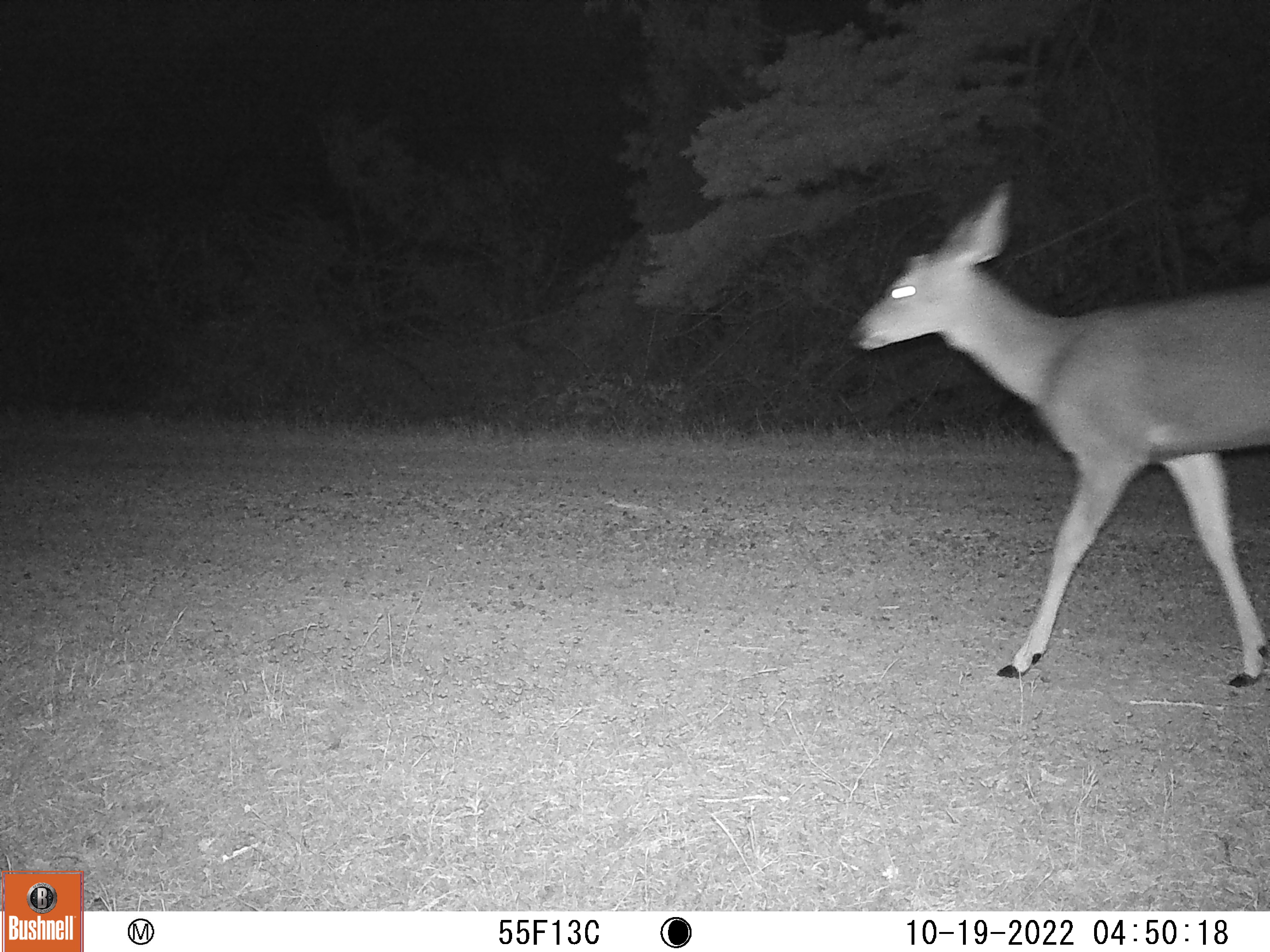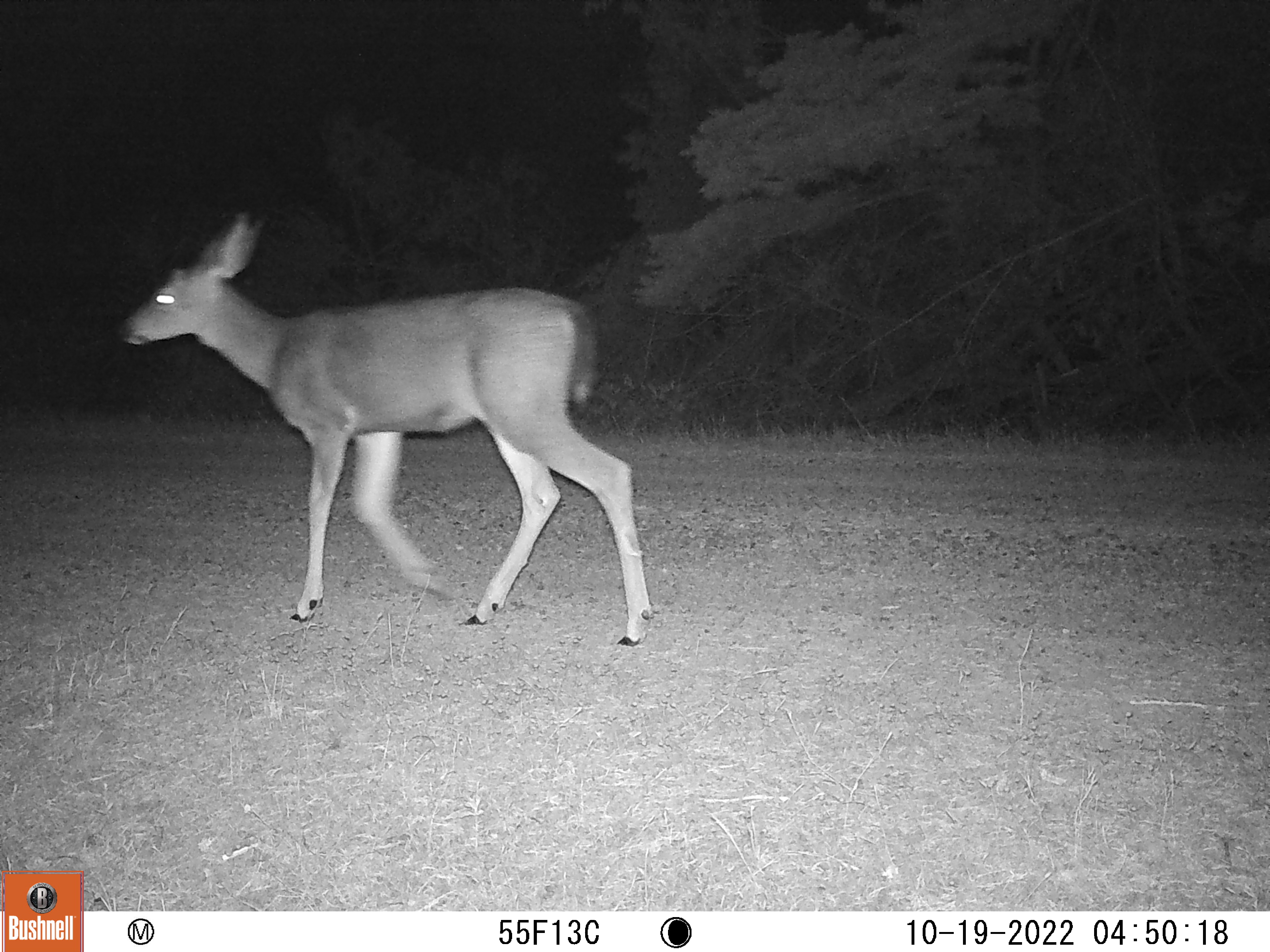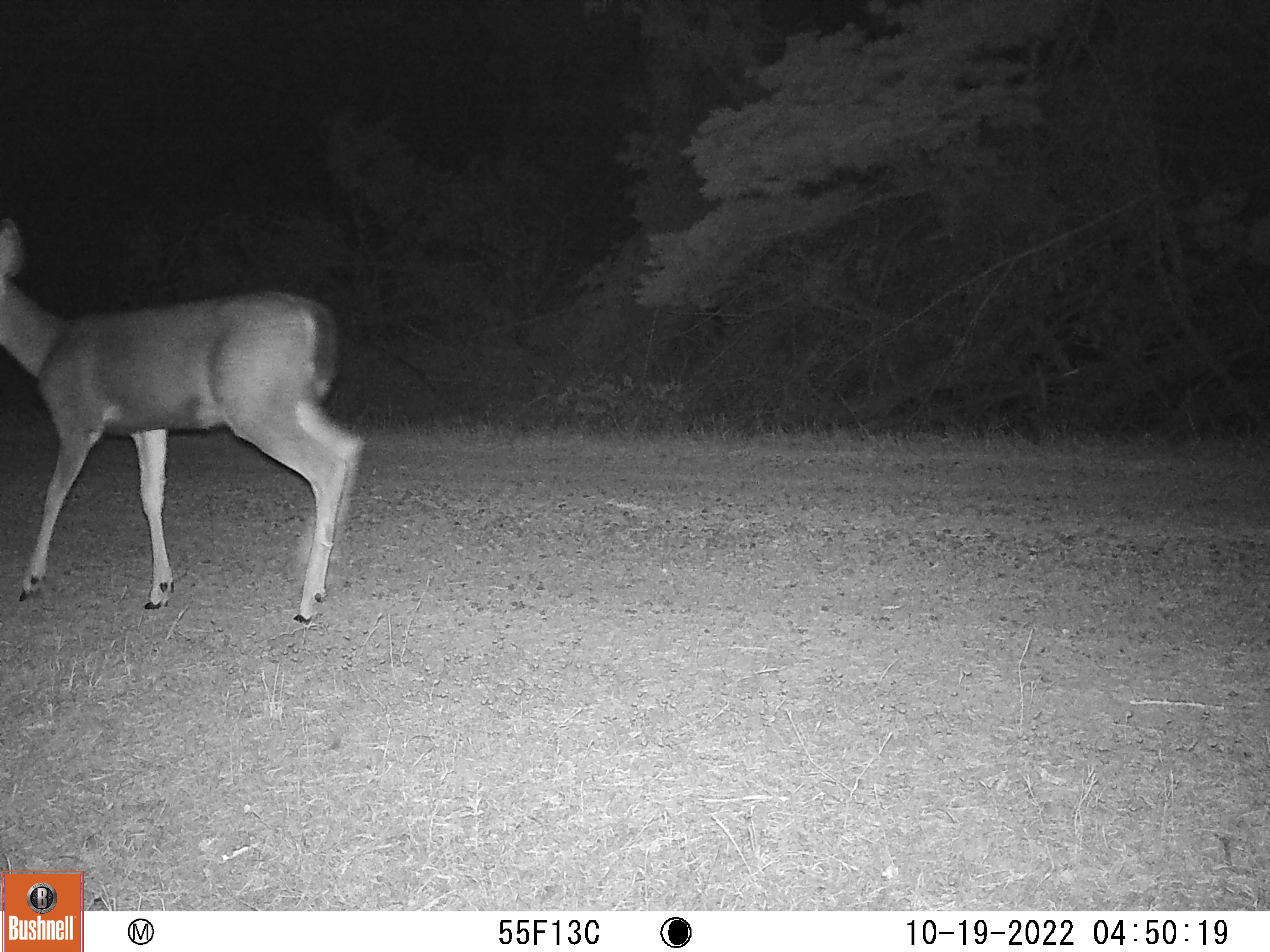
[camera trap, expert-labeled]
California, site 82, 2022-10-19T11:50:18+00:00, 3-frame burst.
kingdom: Animalia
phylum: Chordata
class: Mammalia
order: Artiodactyla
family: Cervidae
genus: Odocoileus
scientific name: Odocoileus hemionus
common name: mule deer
Mule deer (Odocoileus hemionus).